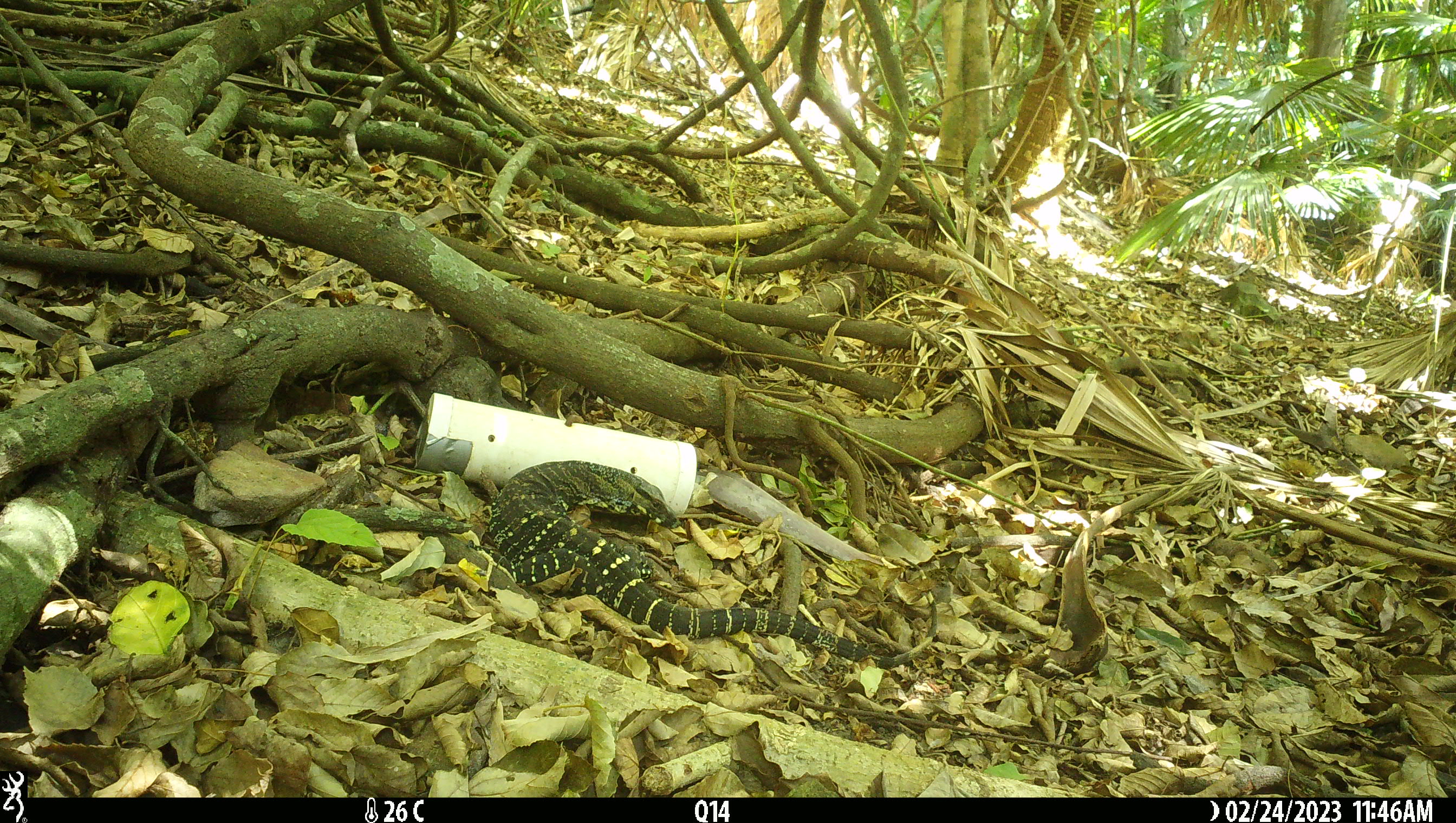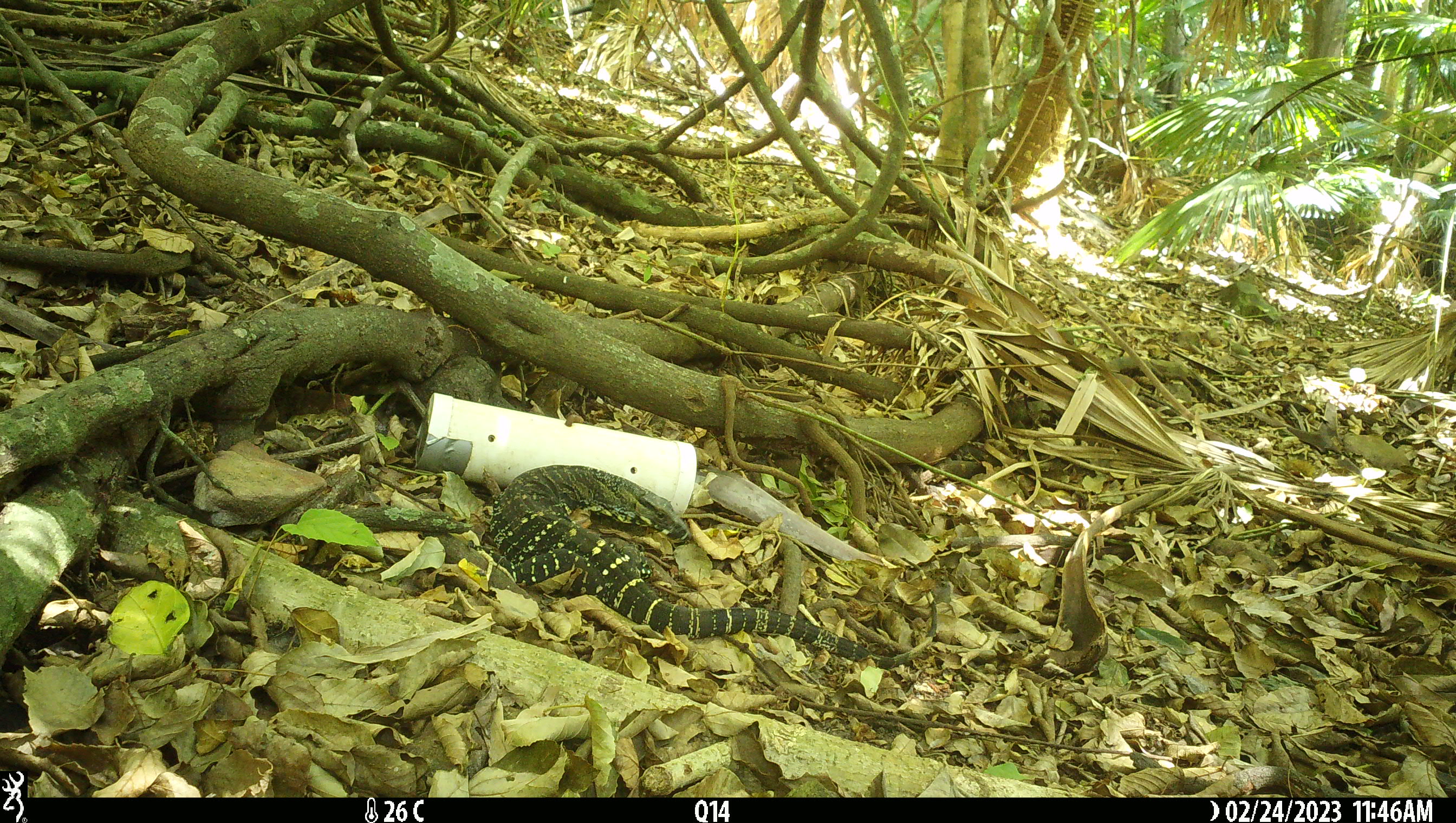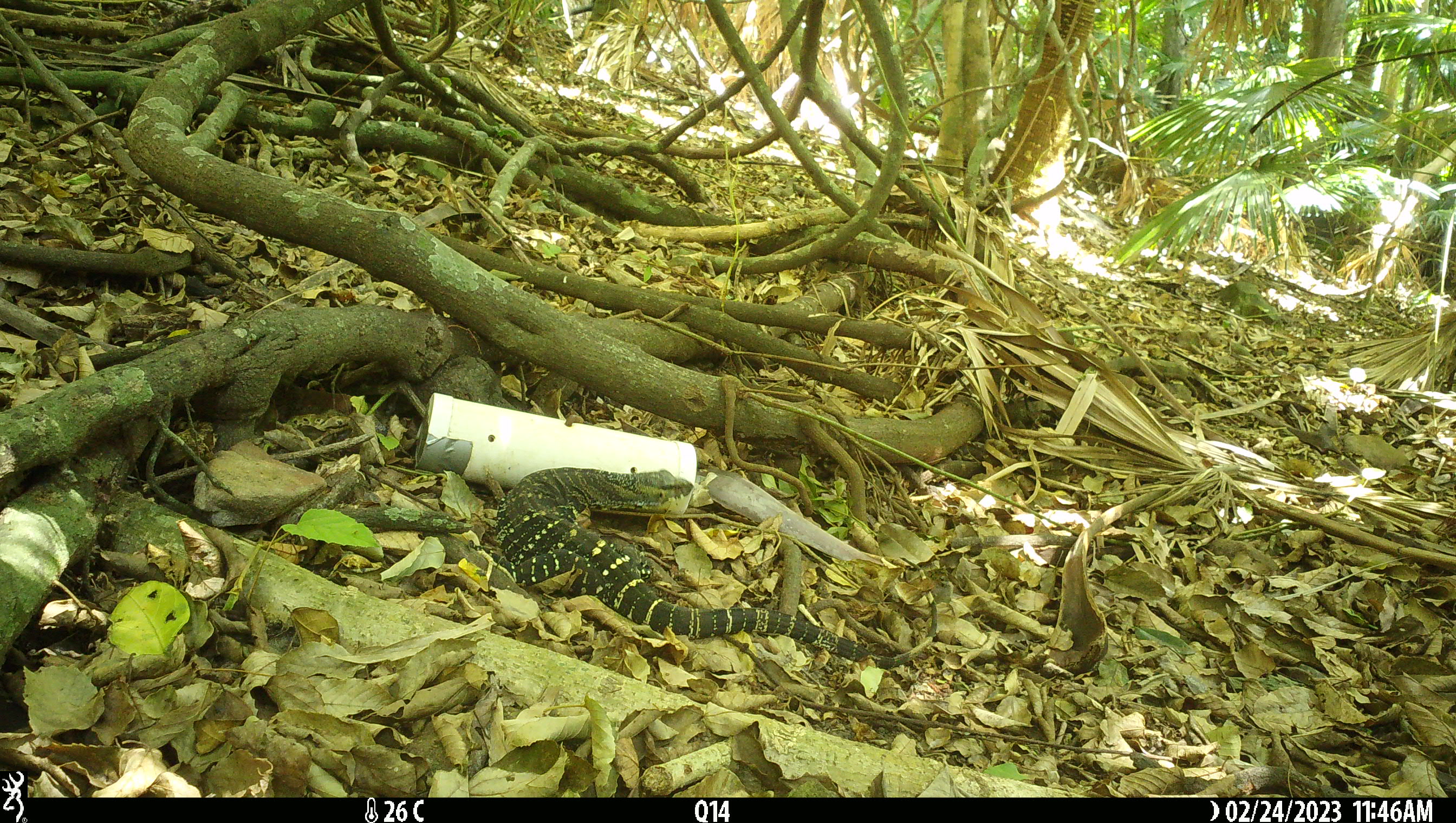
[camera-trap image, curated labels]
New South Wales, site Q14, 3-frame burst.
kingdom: Animalia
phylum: Chordata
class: Reptilia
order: Squamata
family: Varanidae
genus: Varanus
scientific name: Varanus varius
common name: lace monitor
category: goanna